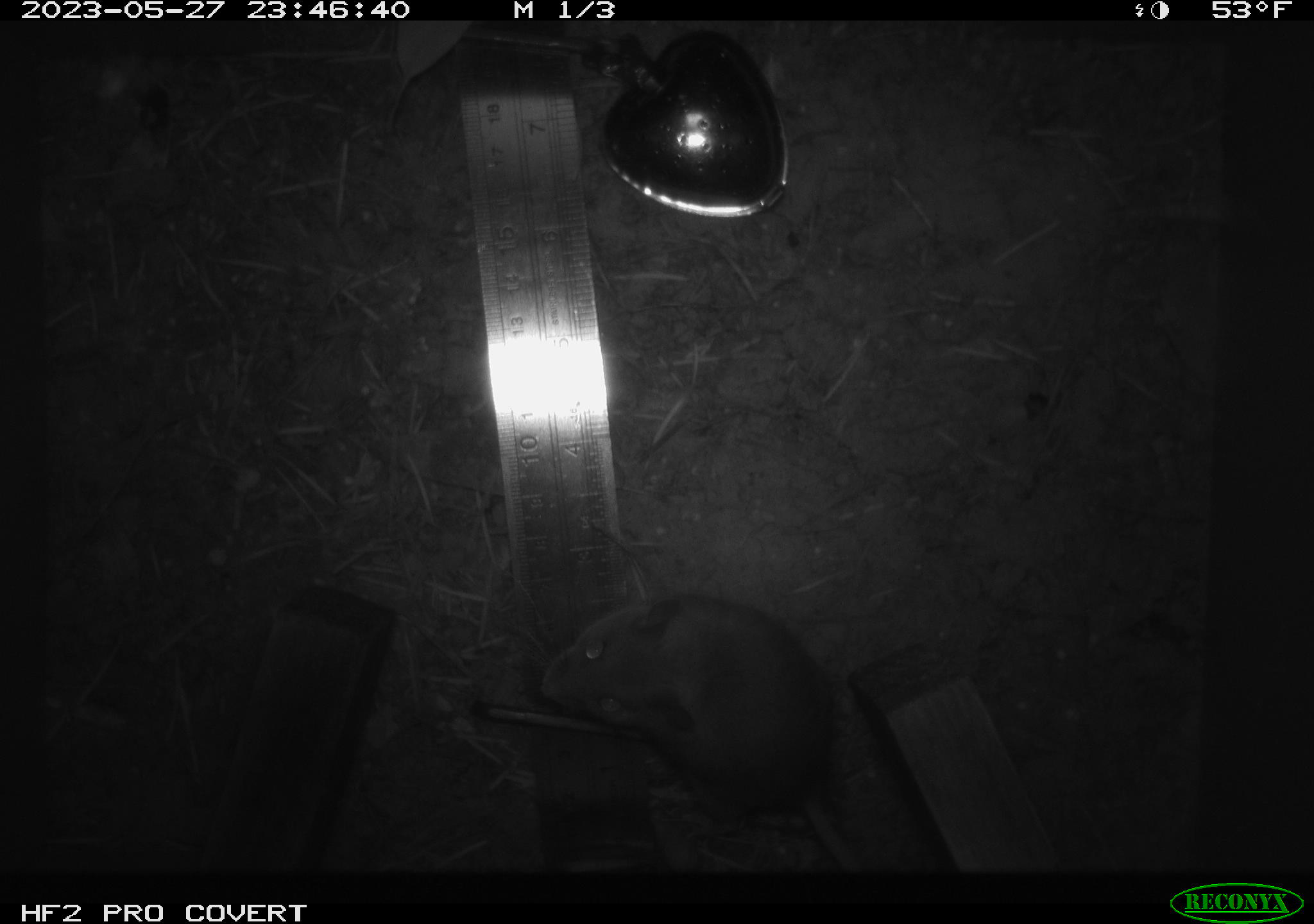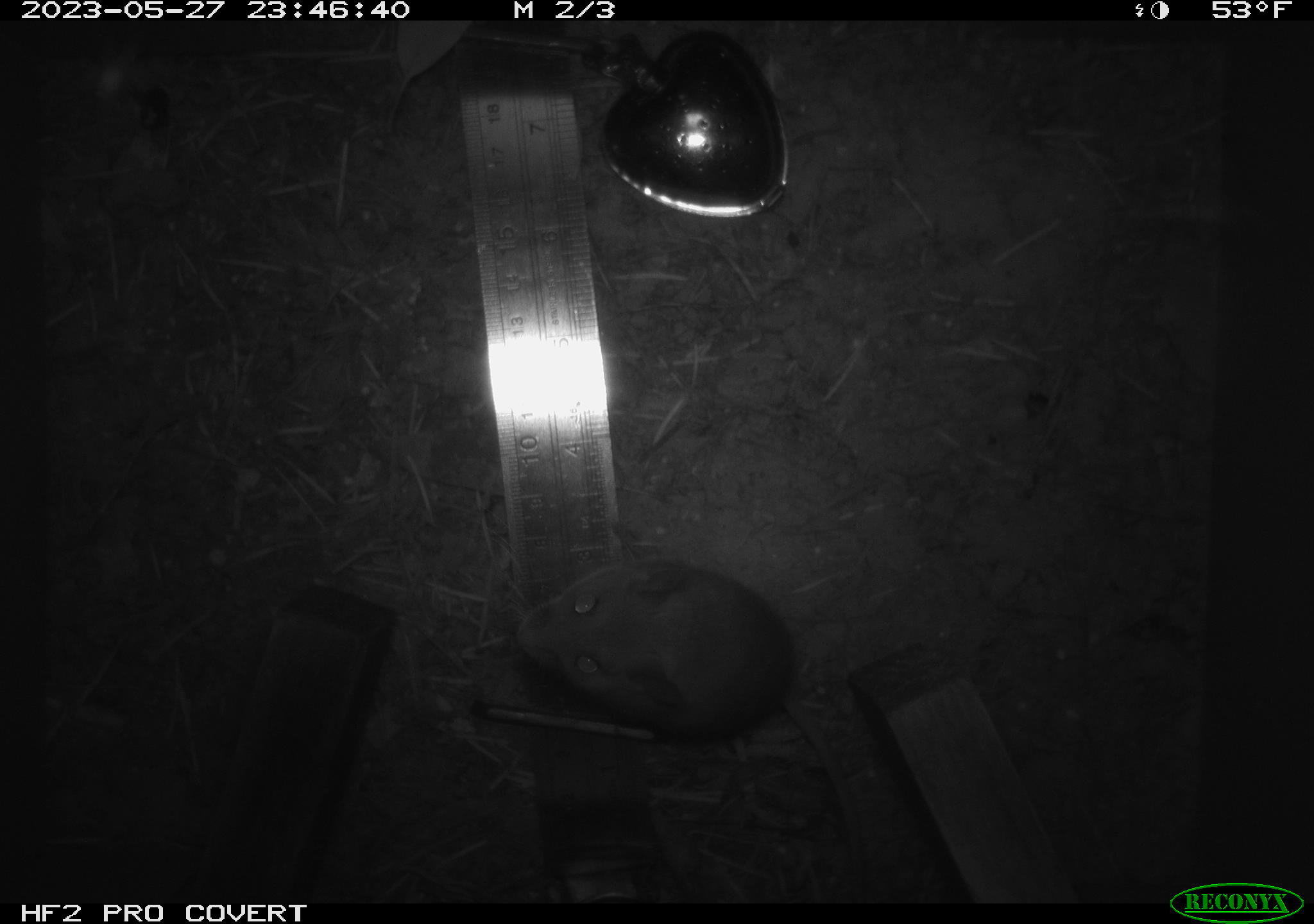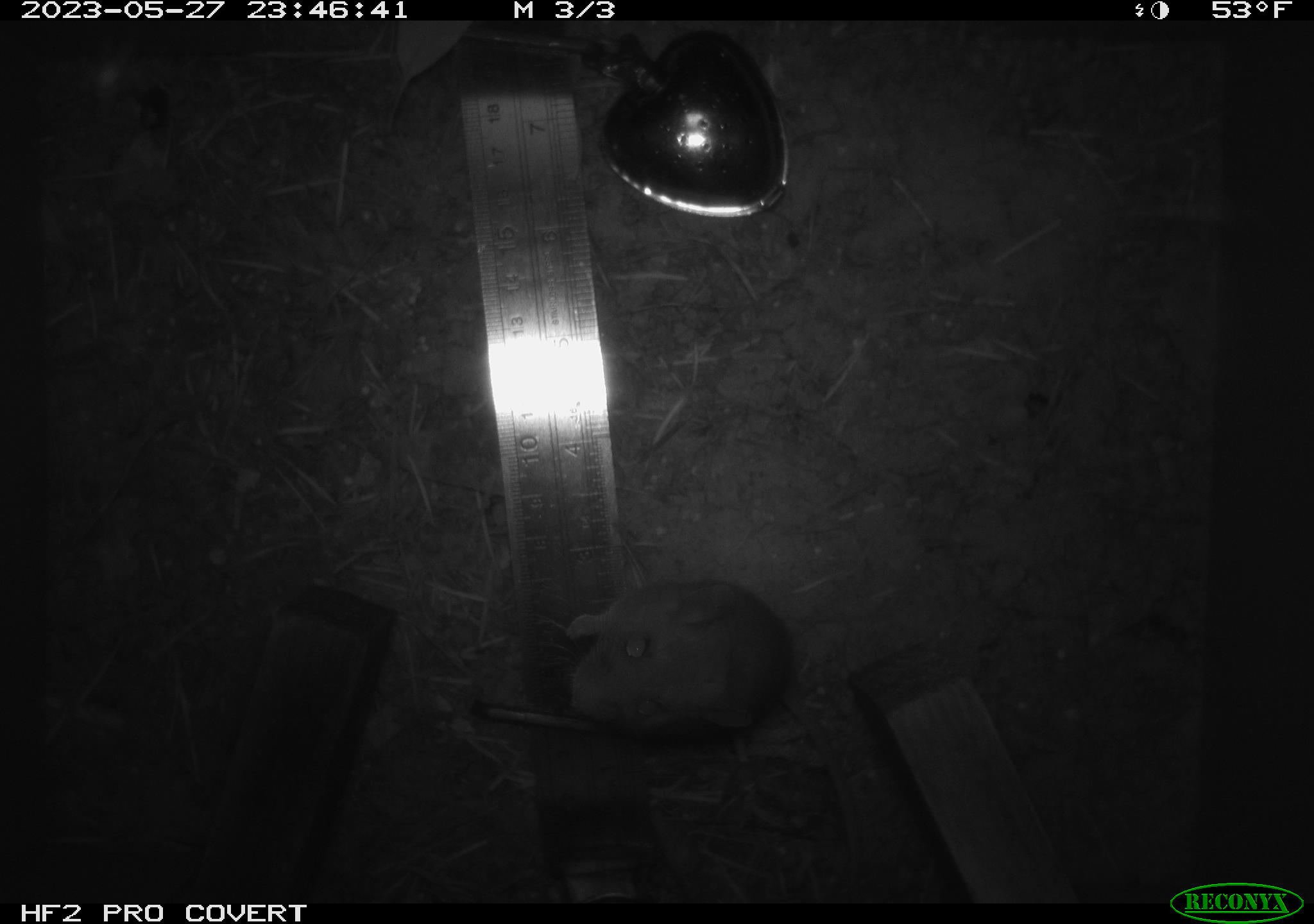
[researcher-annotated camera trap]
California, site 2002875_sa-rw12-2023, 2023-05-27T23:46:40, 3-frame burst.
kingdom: Animalia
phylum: Chordata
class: Mammalia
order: Rodentia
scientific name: Rodentia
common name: mouse species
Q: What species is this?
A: Mouse species (Rodentia).